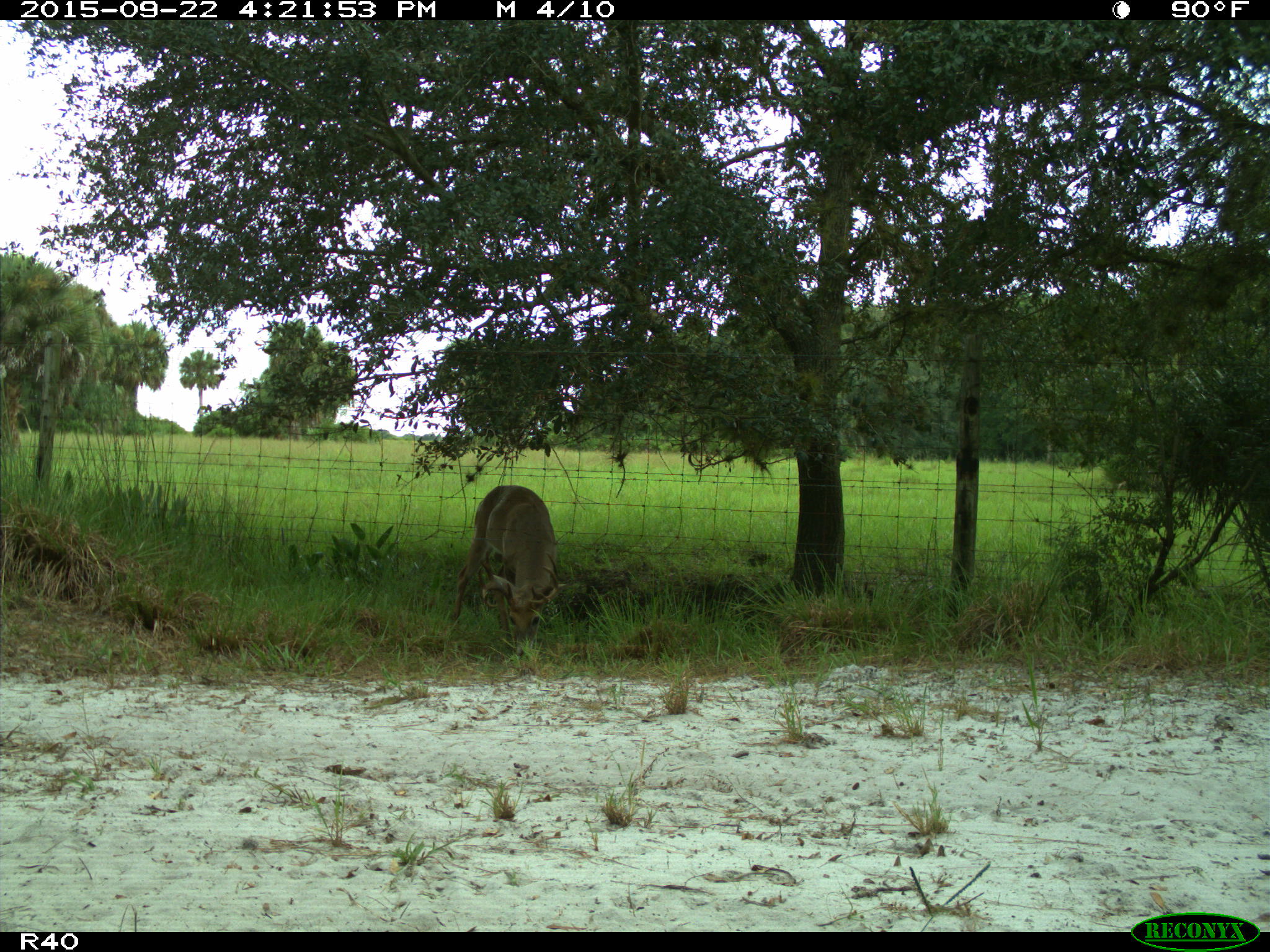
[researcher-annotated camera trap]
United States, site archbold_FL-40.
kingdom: Animalia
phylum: Chordata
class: Mammalia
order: Artiodactyla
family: Cervidae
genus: Odocoileus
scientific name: Odocoileus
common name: deer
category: unidentified deer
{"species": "unidentified deer (deer) (Odocoileus)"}